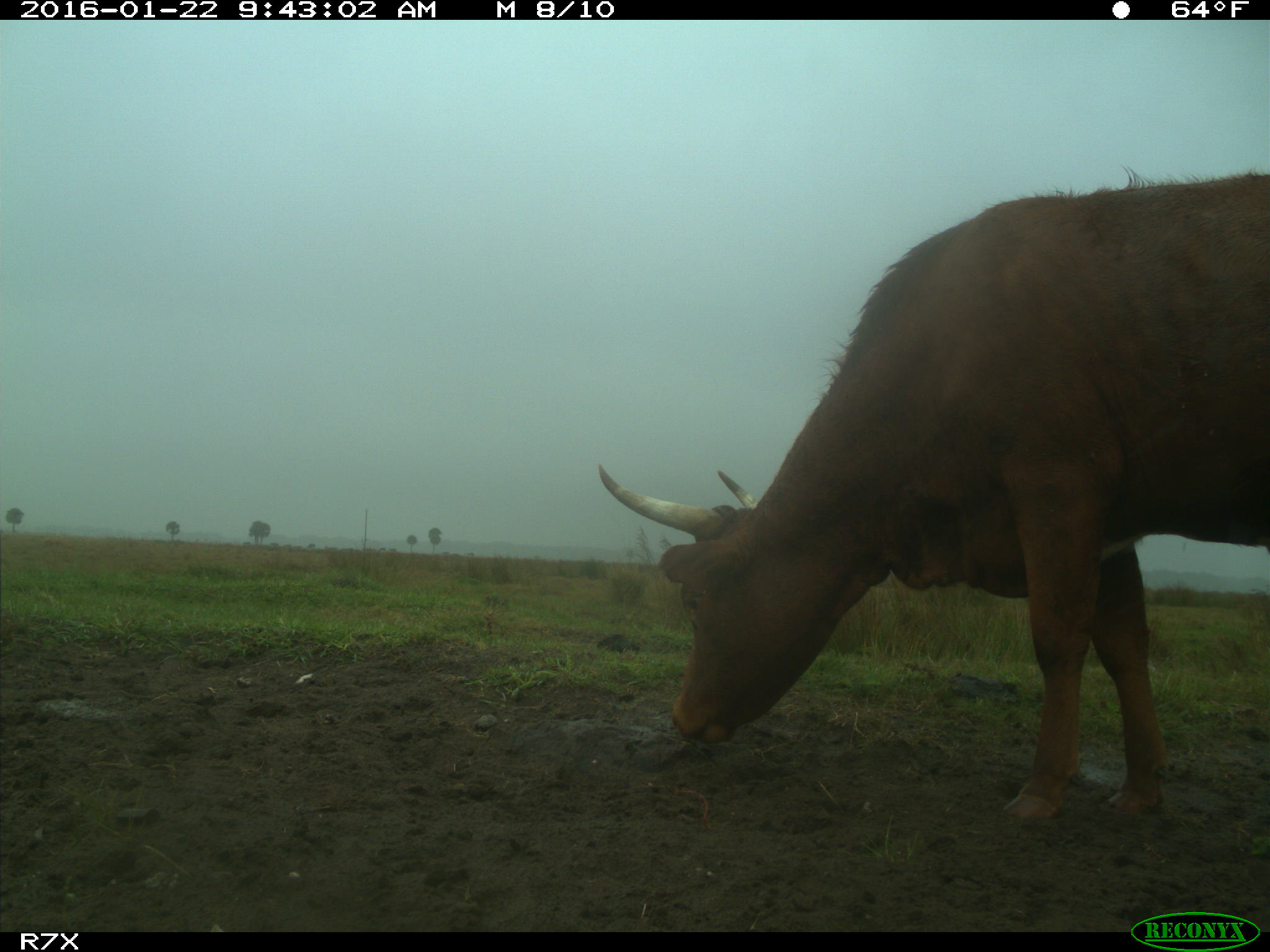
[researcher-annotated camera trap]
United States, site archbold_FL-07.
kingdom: Animalia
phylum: Chordata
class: Mammalia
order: Artiodactyla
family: Bovidae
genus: Bos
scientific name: Bos taurus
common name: domestic cow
Bos taurus (domestic cow).